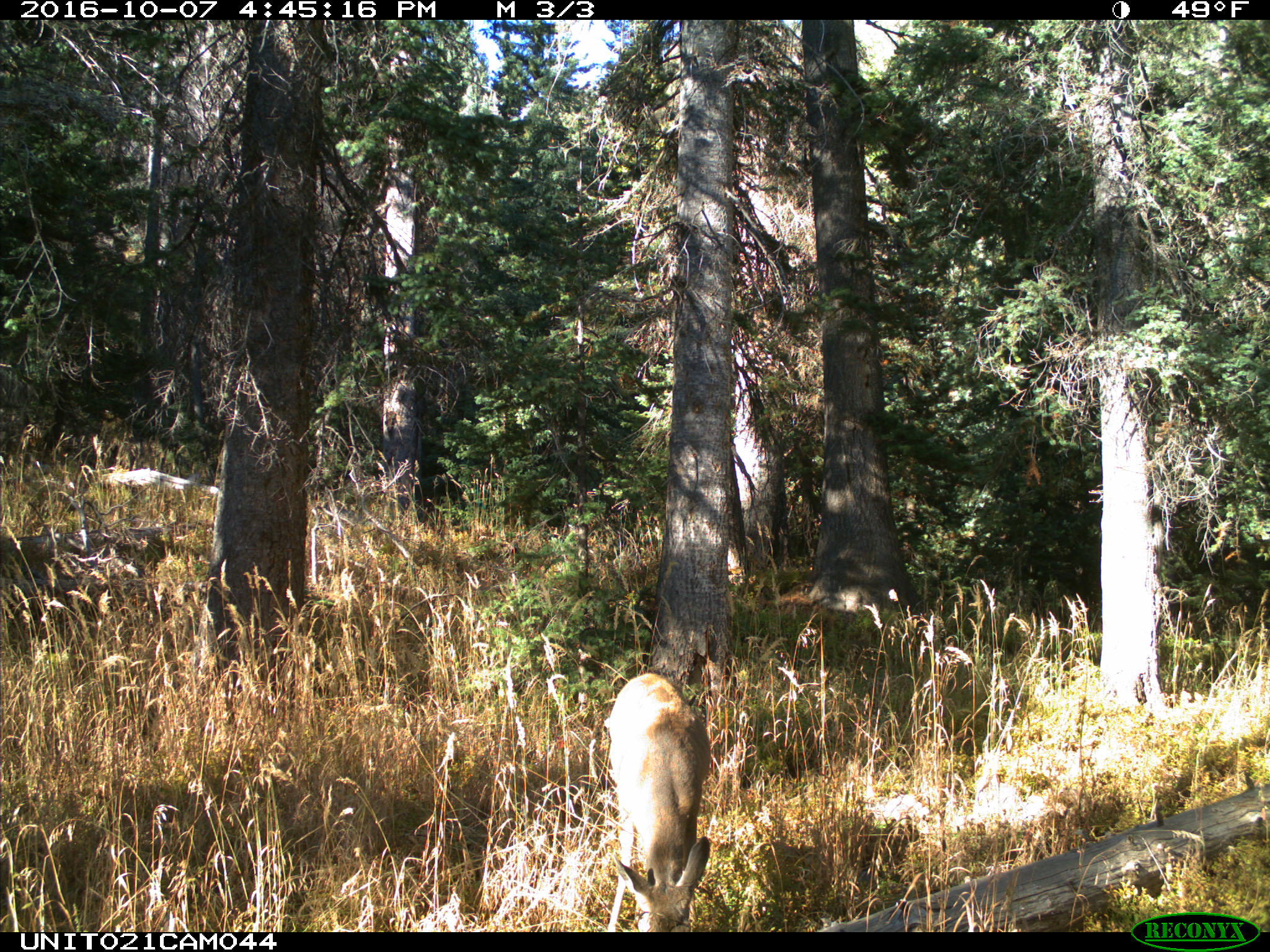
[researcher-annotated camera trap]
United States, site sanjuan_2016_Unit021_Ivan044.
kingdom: Animalia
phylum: Chordata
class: Mammalia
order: Artiodactyla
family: Cervidae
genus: Odocoileus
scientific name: Odocoileus hemionus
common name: mule deer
Odocoileus hemionus (mule deer).